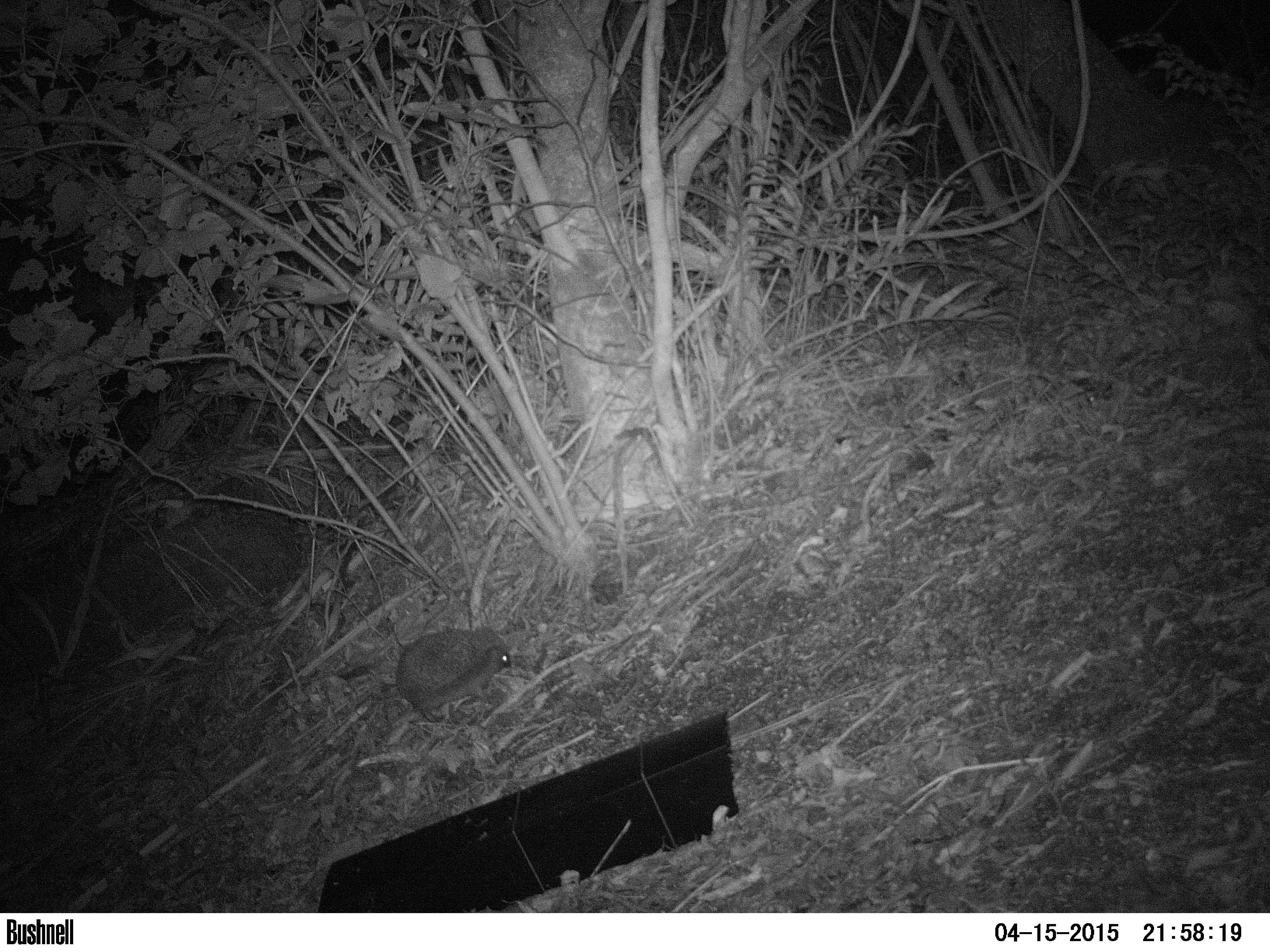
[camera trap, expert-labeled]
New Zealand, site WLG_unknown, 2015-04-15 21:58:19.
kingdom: Animalia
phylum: Chordata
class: Mammalia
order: Eulipotyphla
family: Erinaceidae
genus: Erinaceus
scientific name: Erinaceus europaeus europaeus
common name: european hedgehog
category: hedgehog